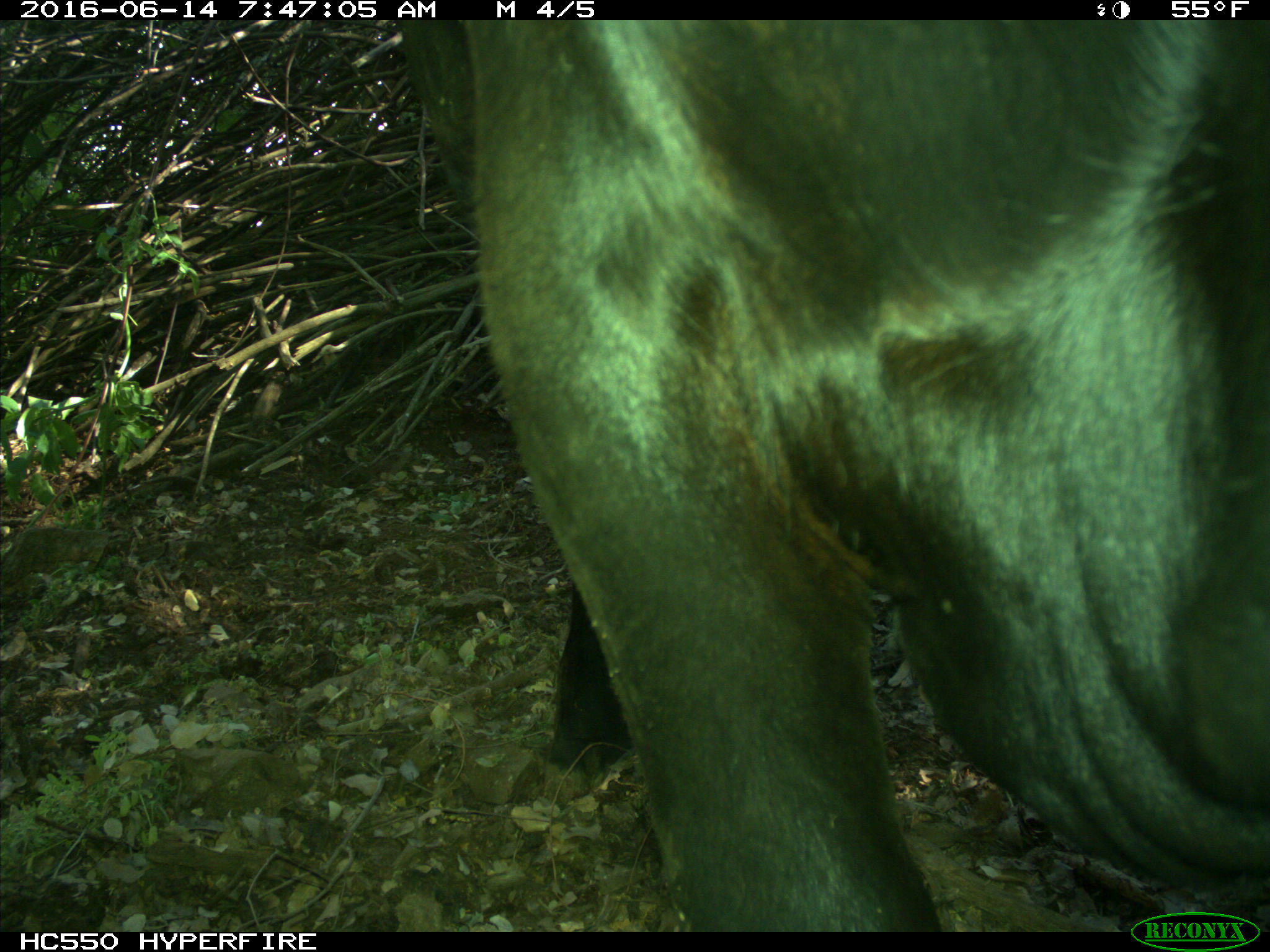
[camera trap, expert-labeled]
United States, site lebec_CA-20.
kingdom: Animalia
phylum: Chordata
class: Mammalia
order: Artiodactyla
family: Bovidae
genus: Bos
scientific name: Bos taurus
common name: domestic cow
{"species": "Bos taurus (domestic cow)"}